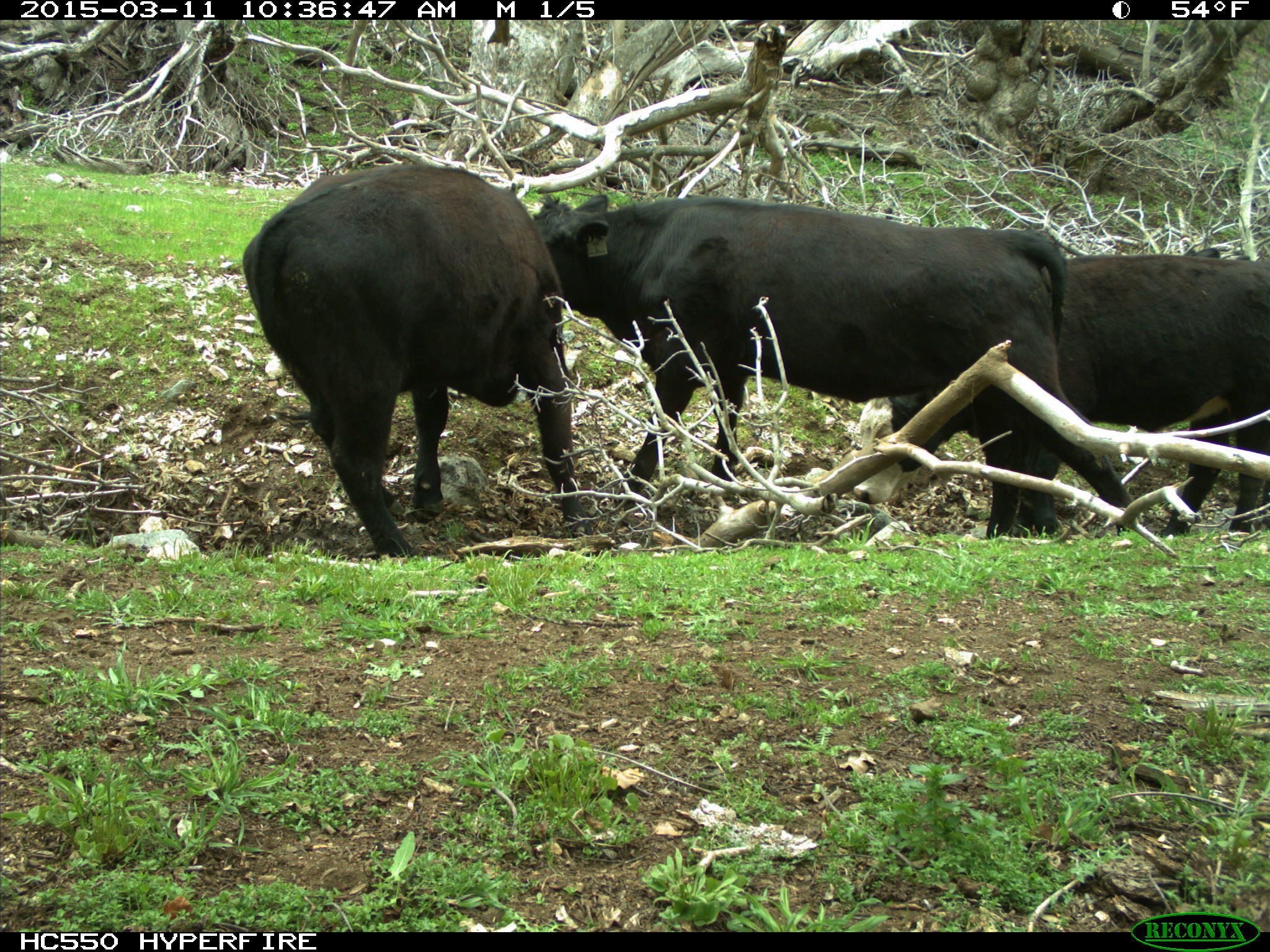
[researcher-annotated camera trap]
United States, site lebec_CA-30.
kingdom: Animalia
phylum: Chordata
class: Mammalia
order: Artiodactyla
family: Bovidae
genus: Bos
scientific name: Bos taurus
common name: domestic cow